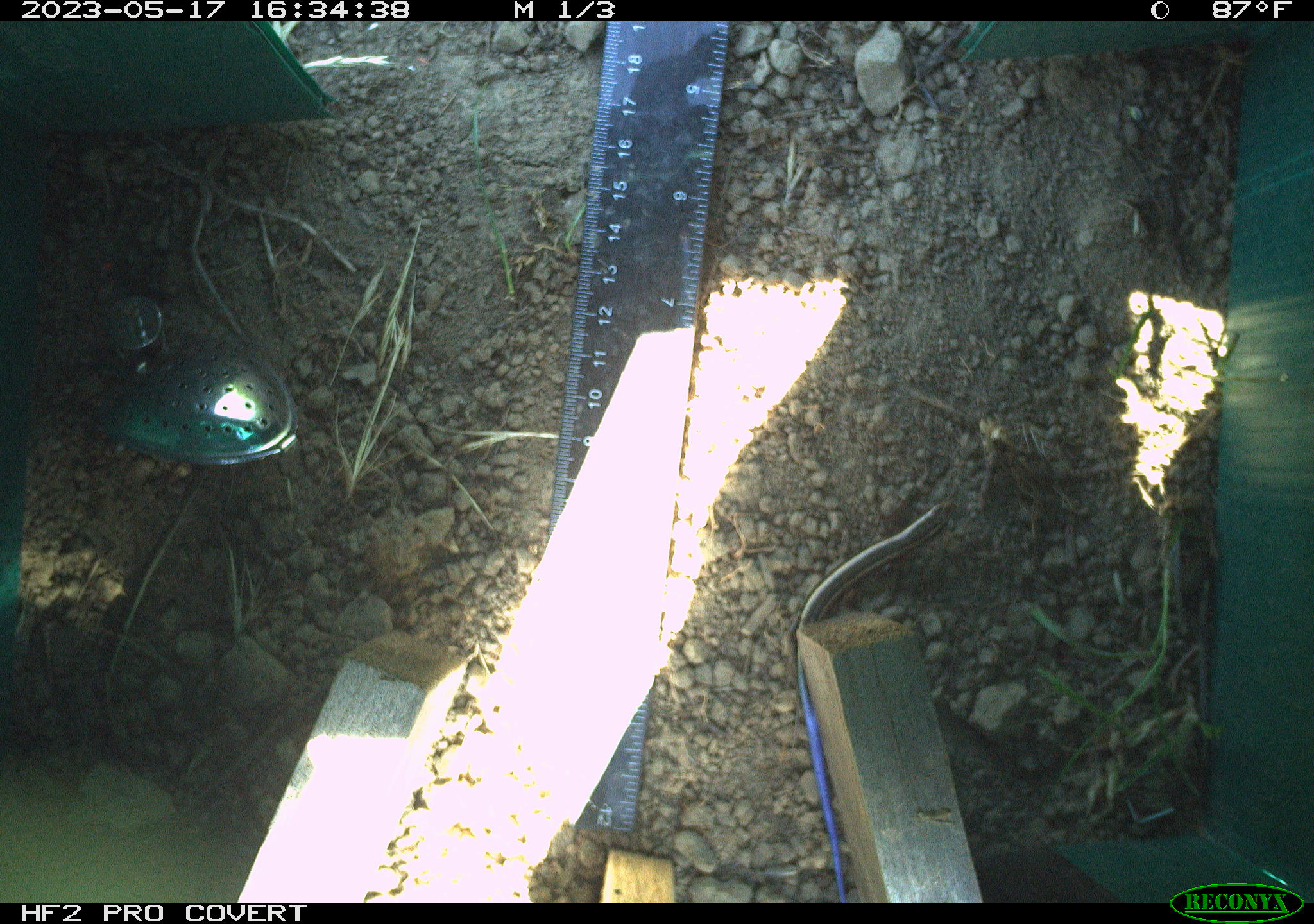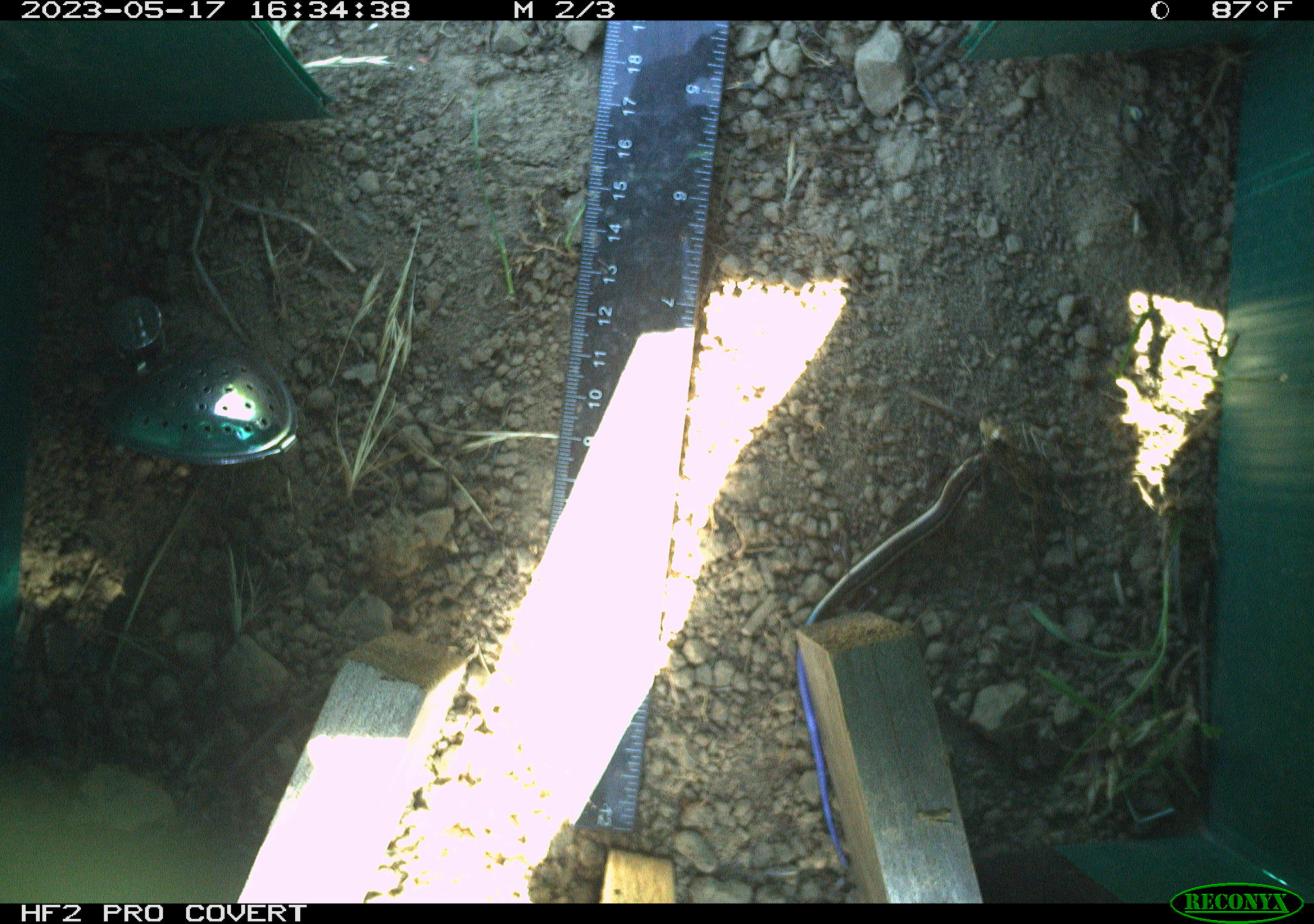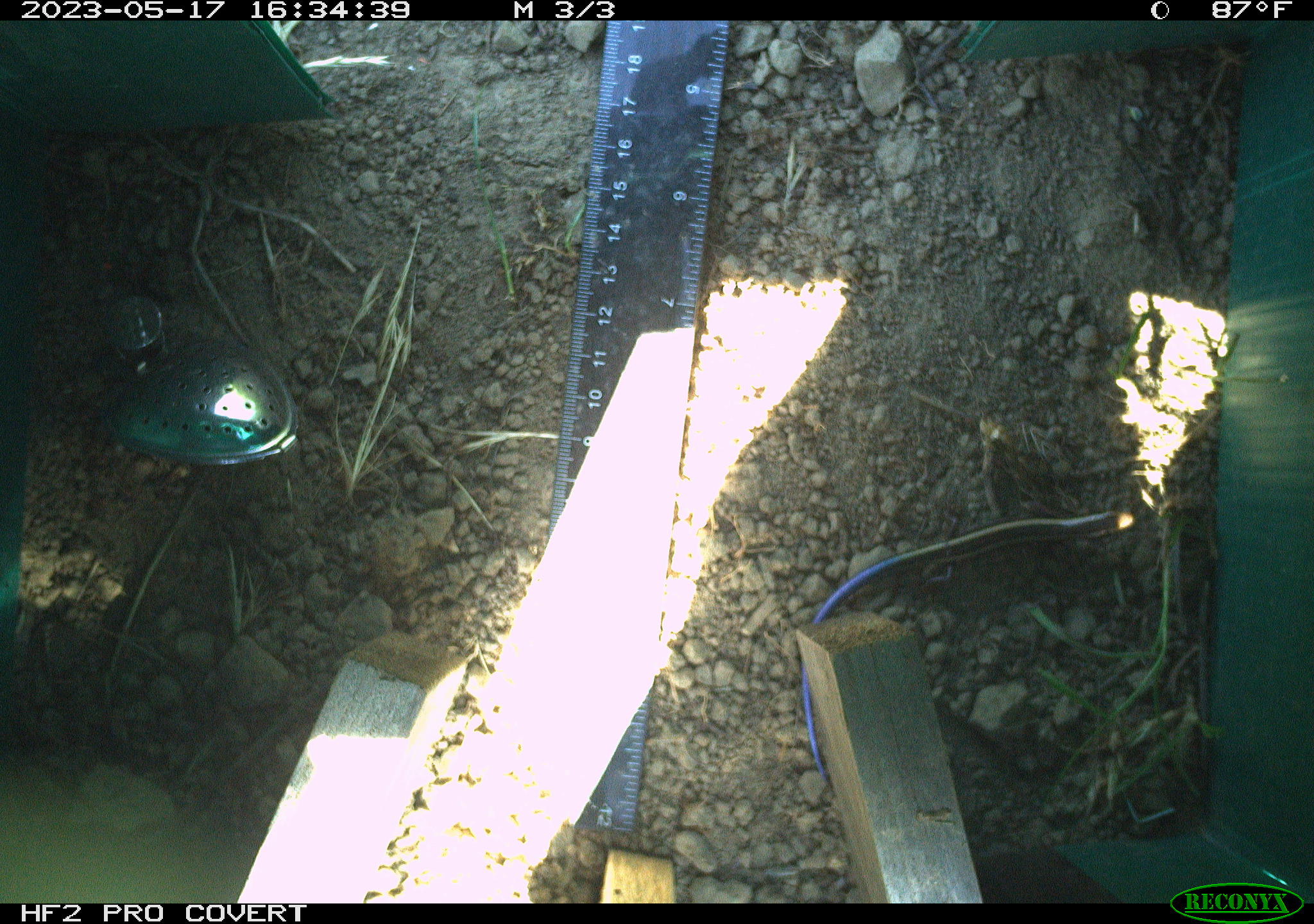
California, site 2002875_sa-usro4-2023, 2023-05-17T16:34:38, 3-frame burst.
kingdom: Animalia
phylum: Chordata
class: Reptilia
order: Squamata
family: Scincidae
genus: Plestiodon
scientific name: Plestiodon skiltonianus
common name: western skink